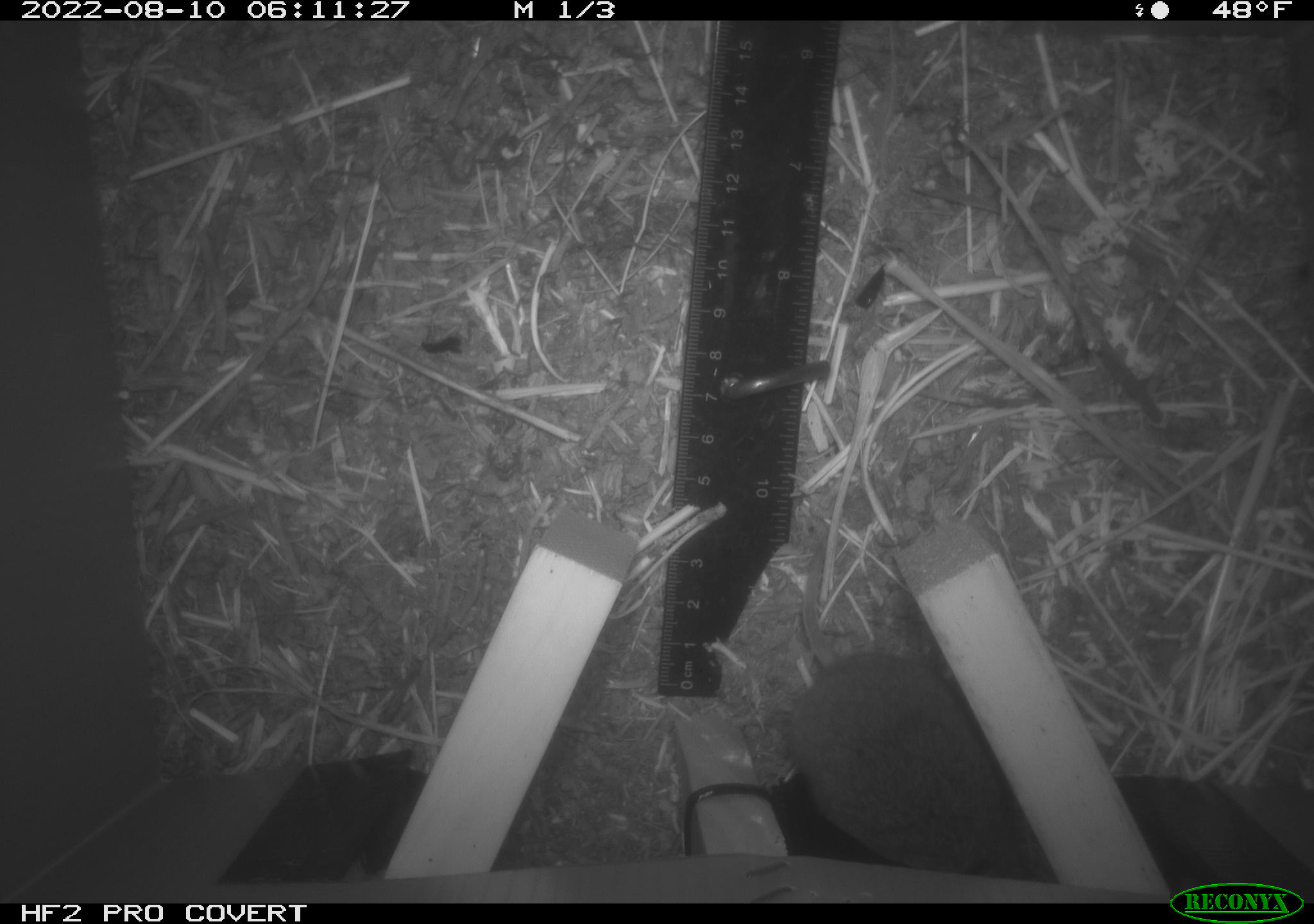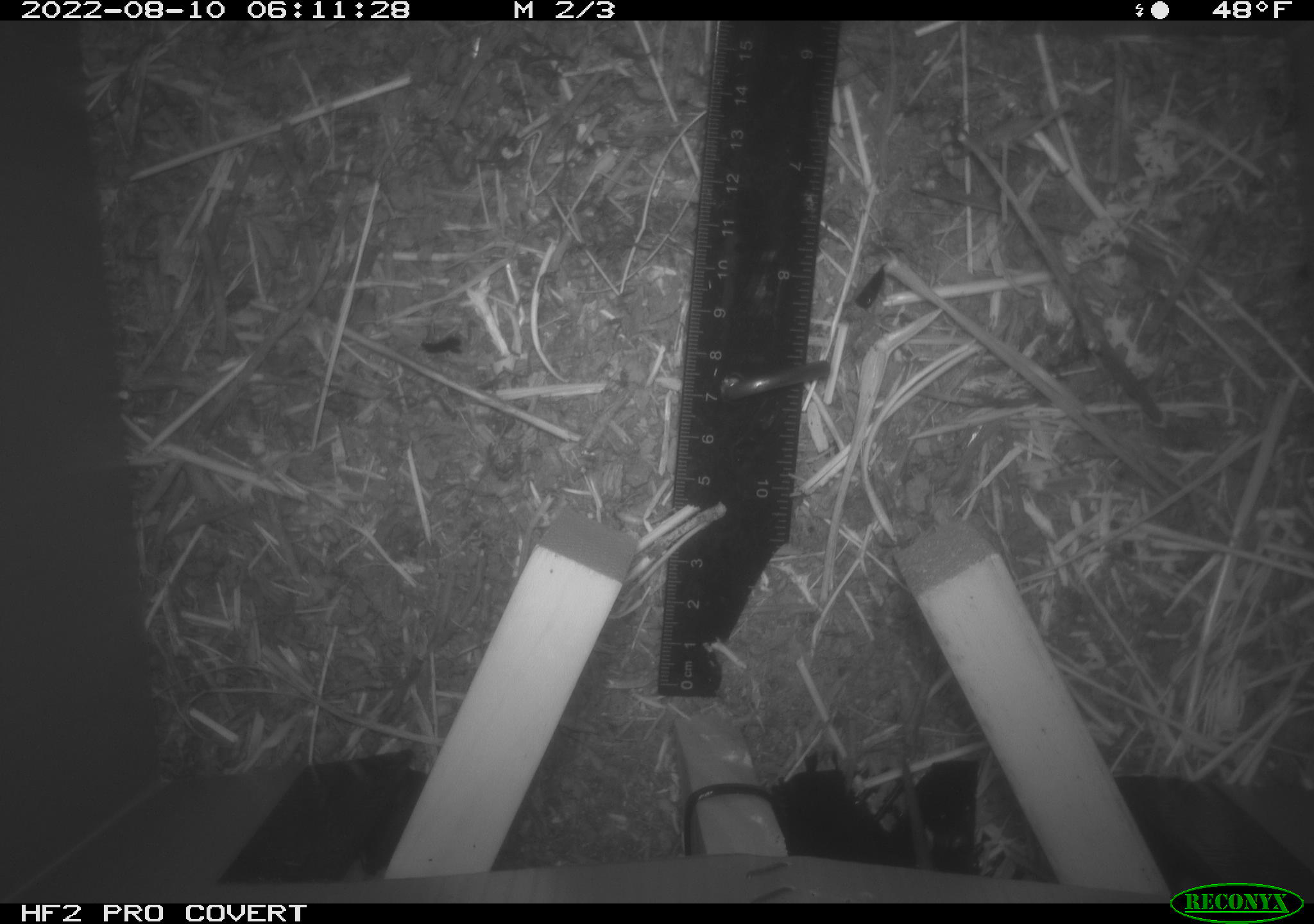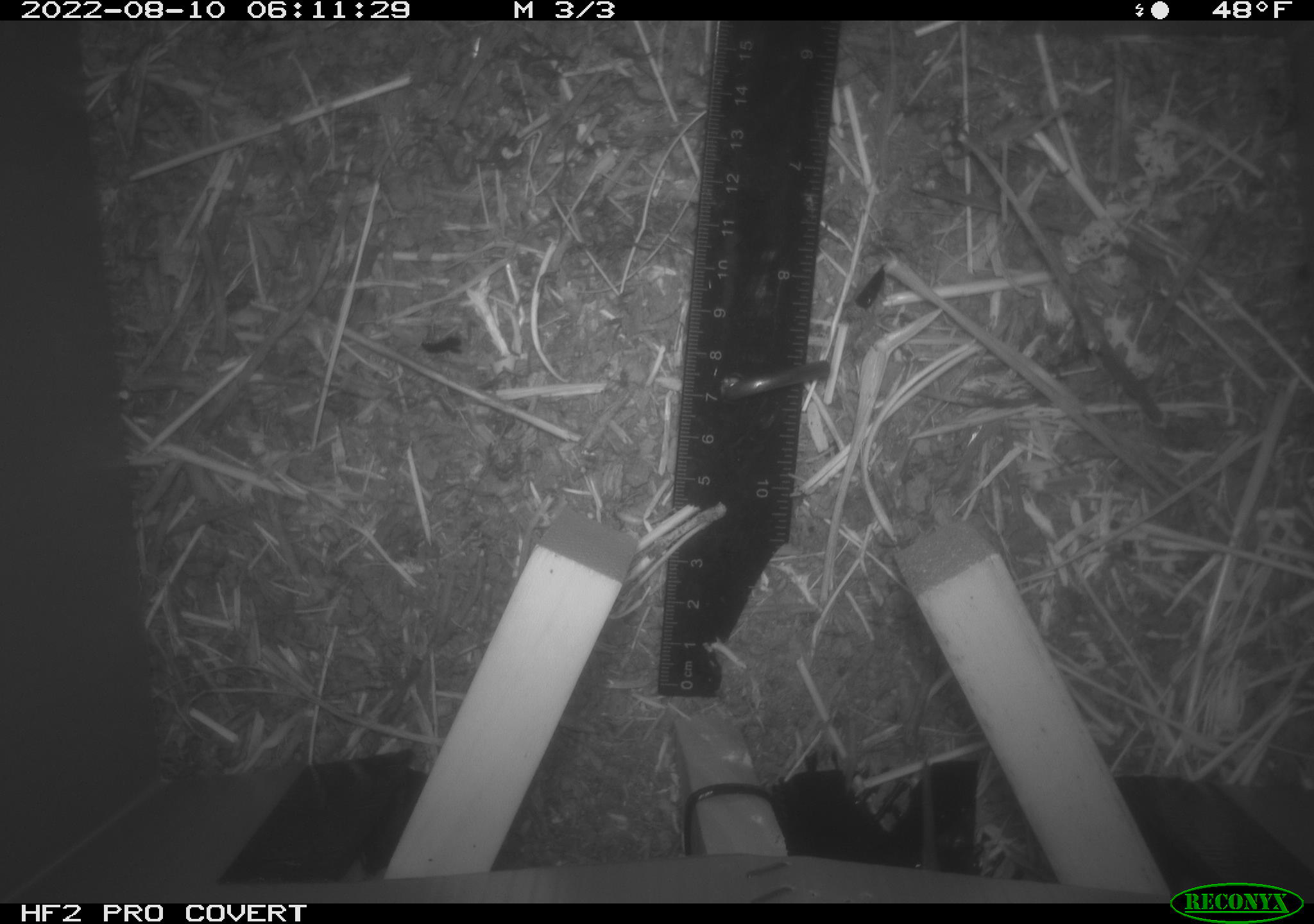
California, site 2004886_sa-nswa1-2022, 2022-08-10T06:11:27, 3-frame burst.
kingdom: Animalia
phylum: Chordata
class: Mammalia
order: Rodentia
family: Cricetidae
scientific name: Cricetidae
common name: hamsters, voles, lemmings, and allies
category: cricetidae family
Cricetidae family (hamsters, voles, lemmings, and allies) (Cricetidae).